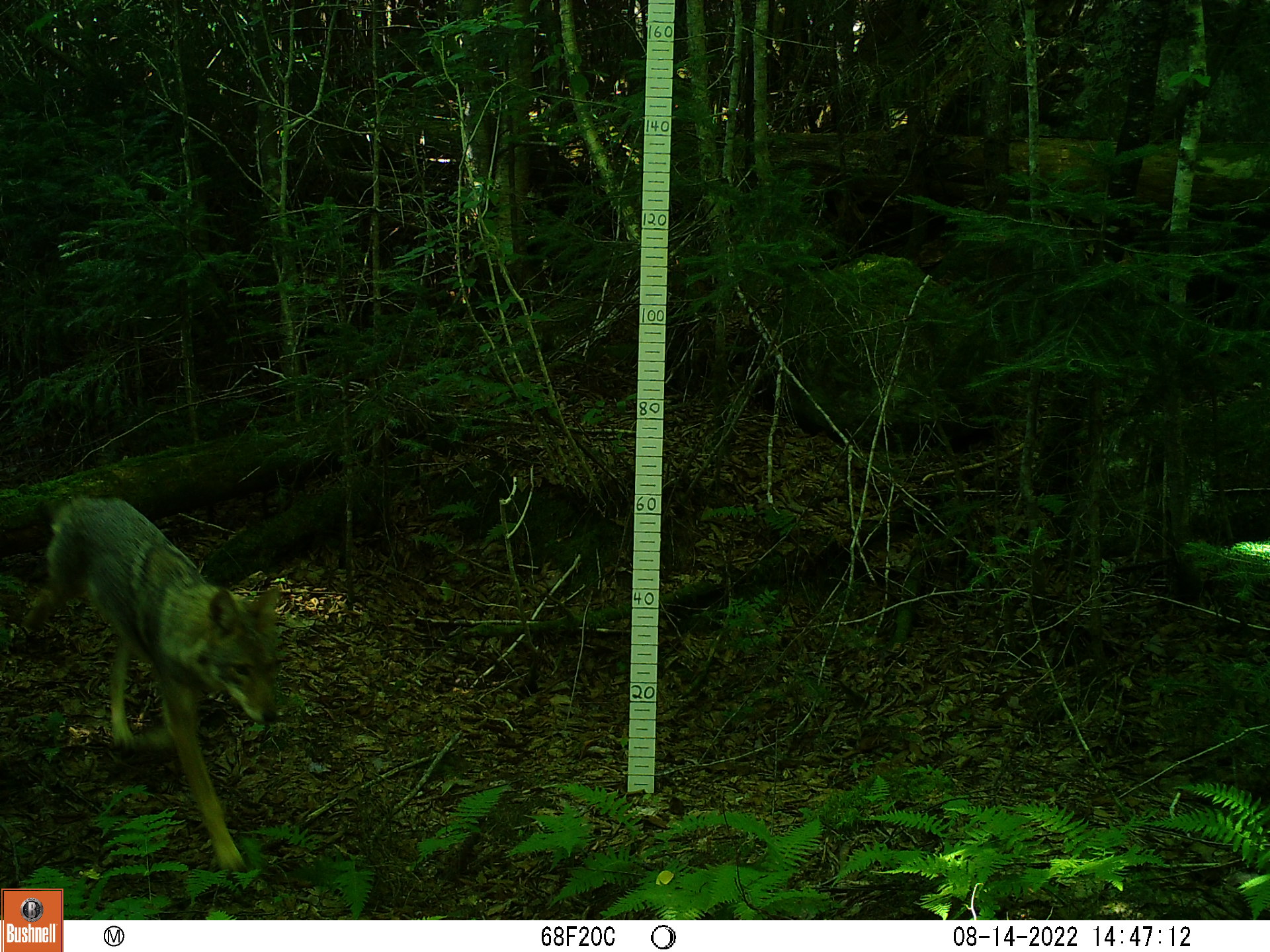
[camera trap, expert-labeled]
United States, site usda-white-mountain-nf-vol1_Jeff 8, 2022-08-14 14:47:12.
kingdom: Animalia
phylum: Chordata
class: Mammalia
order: Carnivora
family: Canidae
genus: Canis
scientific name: Canis latrans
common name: coyote